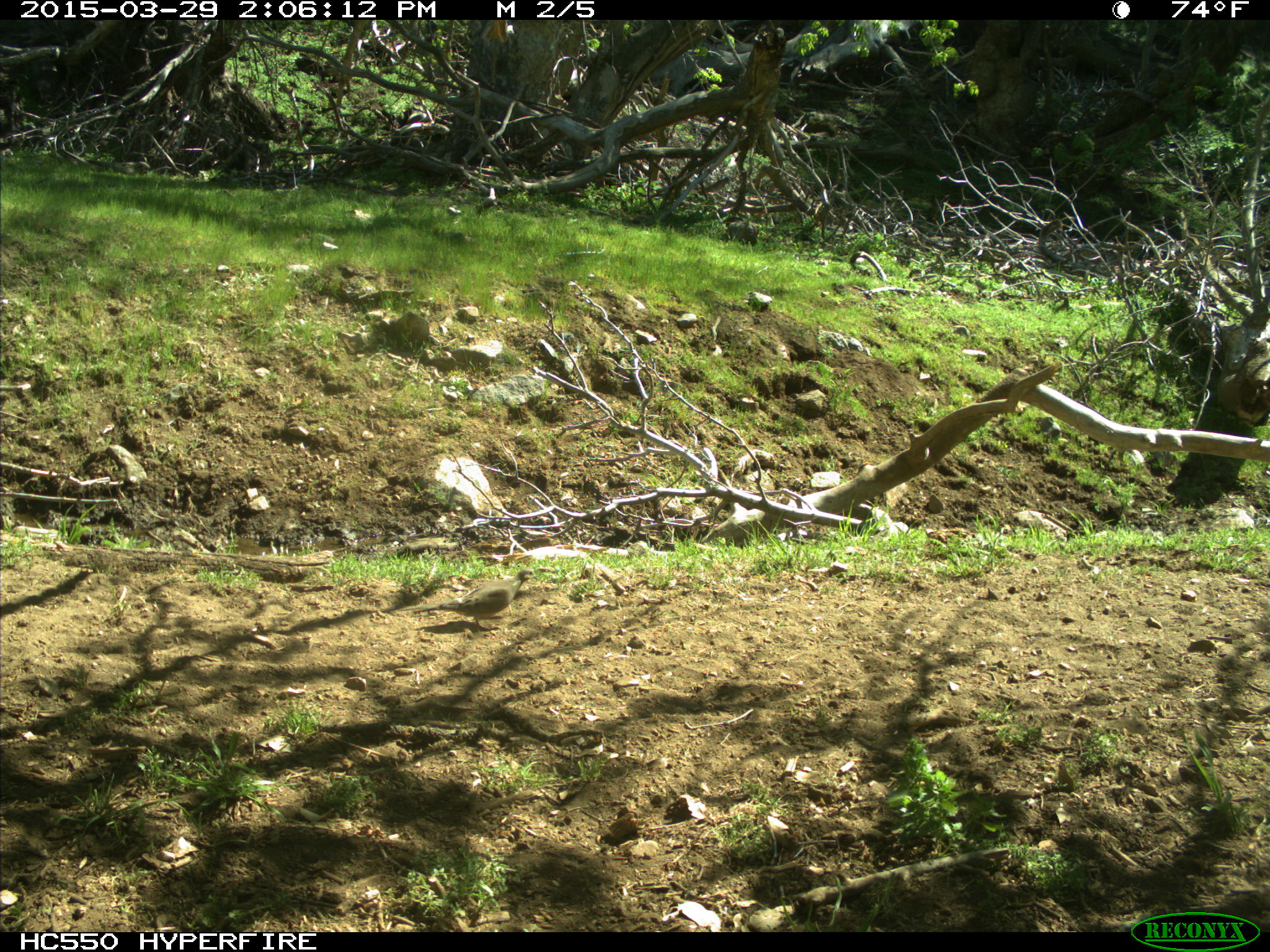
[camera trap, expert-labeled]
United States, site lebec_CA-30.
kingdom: Animalia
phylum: Chordata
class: Aves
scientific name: Aves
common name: birds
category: unidentified bird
Unidentified bird (birds) (Aves).